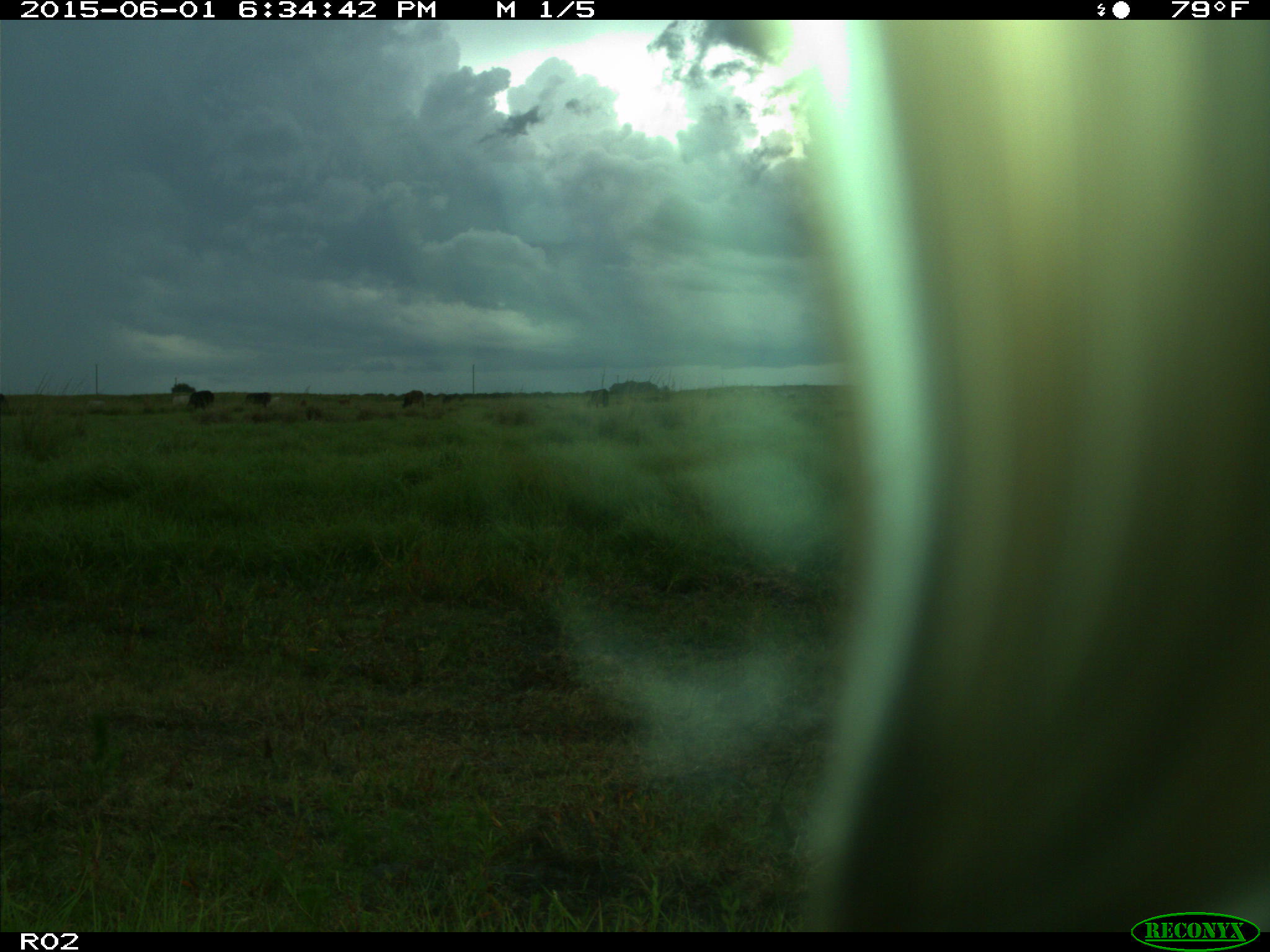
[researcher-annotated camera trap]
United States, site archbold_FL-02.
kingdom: Animalia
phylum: Chordata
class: Mammalia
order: Artiodactyla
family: Bovidae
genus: Bos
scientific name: Bos taurus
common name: domestic cow